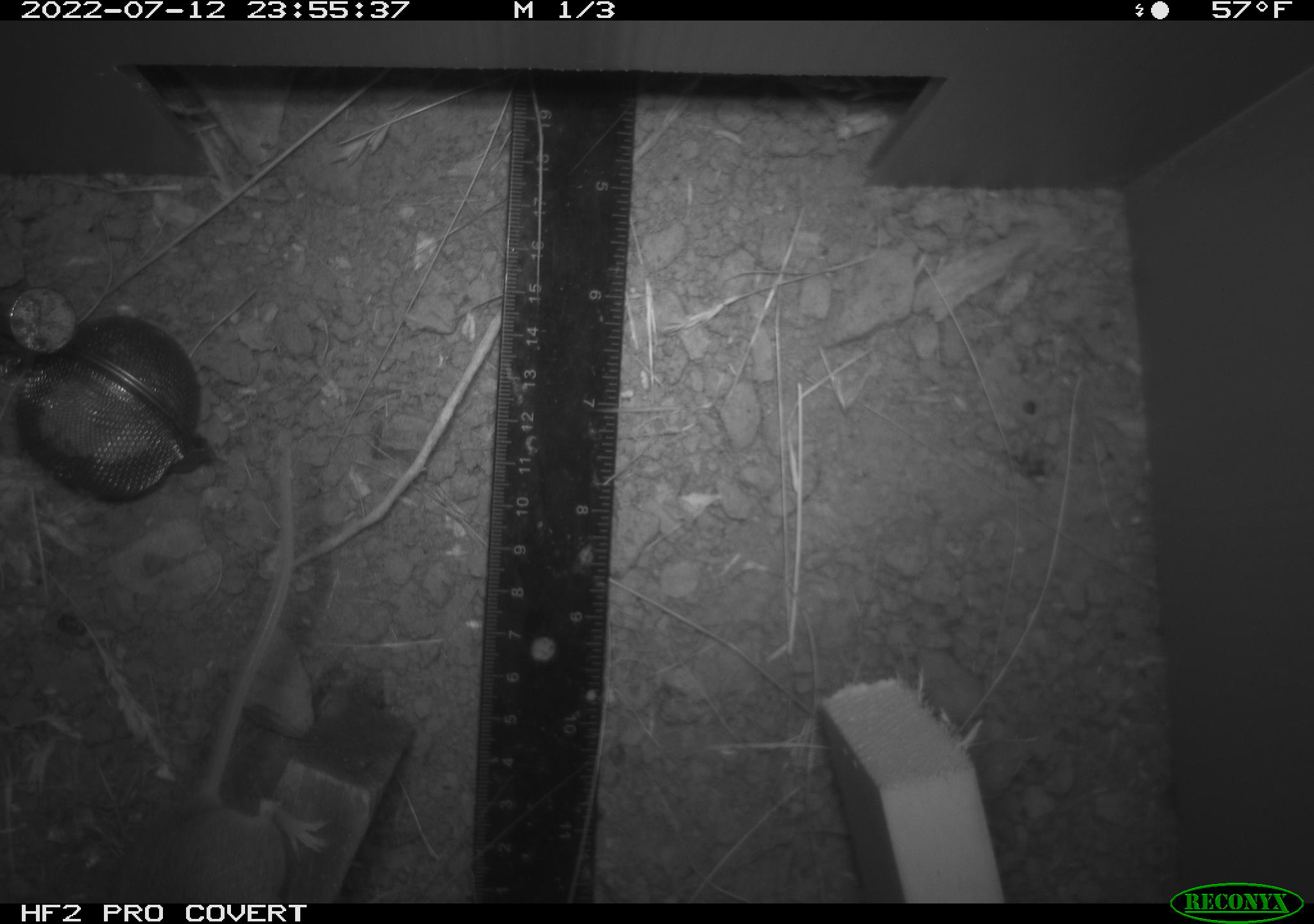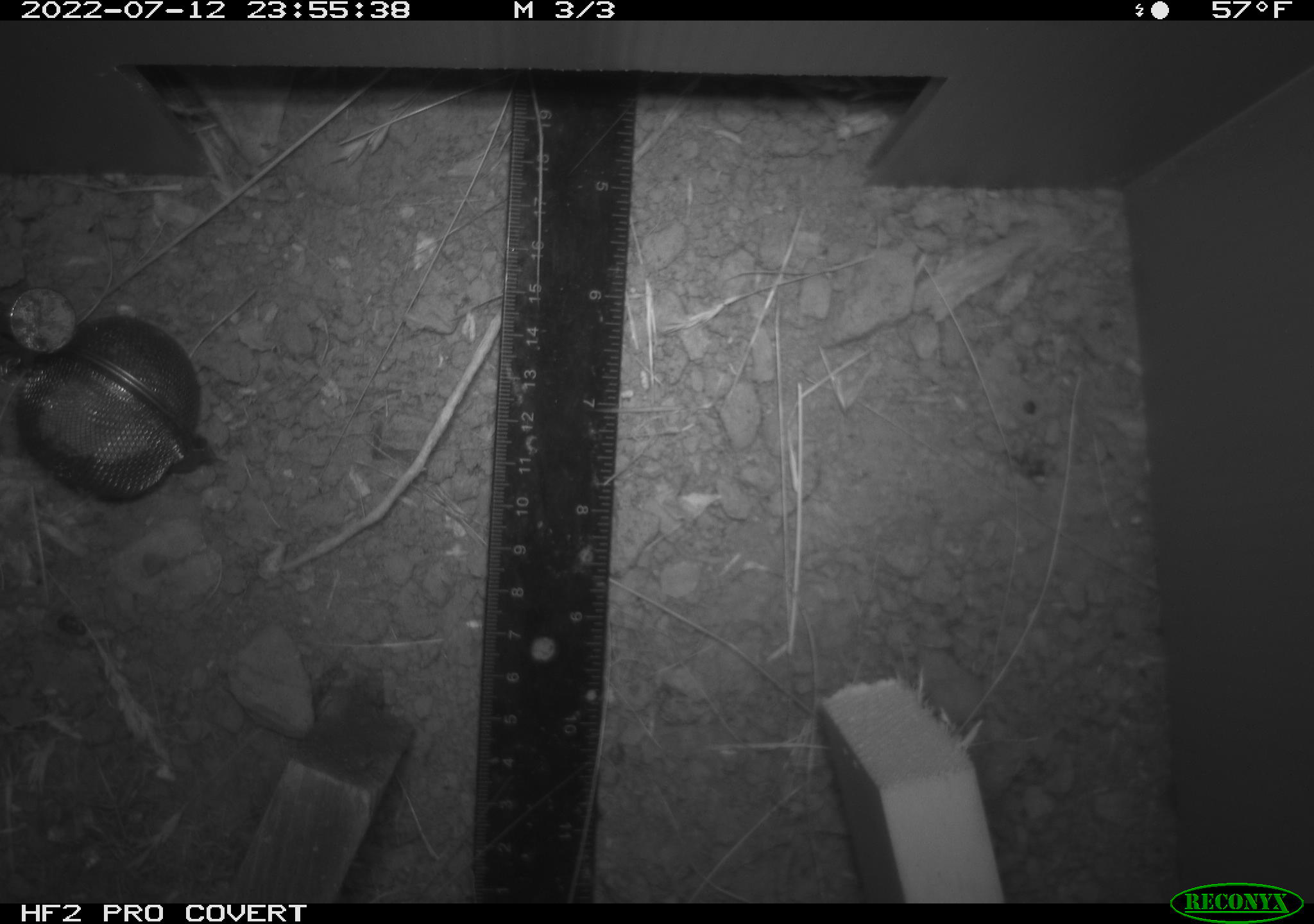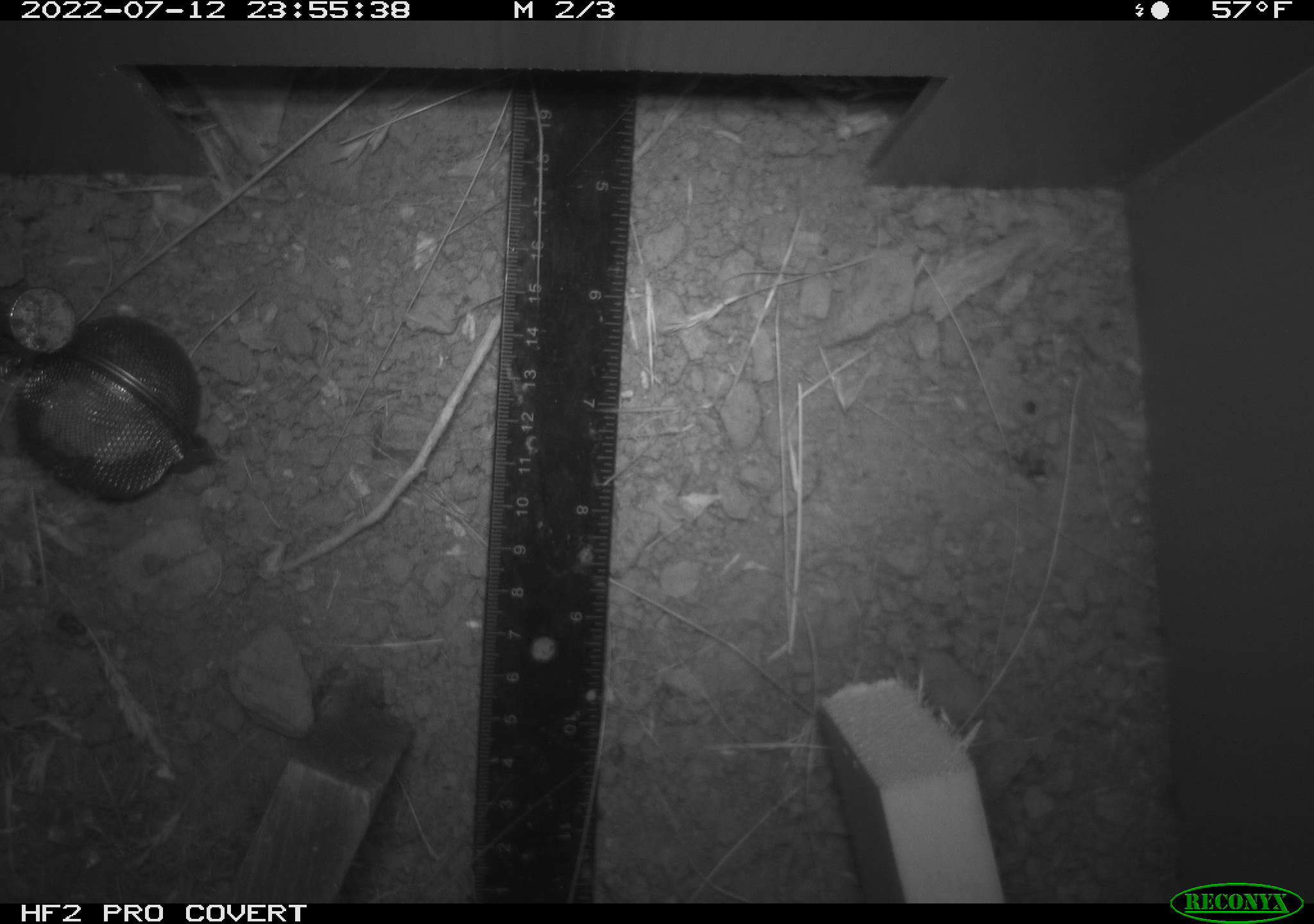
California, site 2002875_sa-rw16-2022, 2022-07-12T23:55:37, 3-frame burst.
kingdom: Animalia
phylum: Chordata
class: Mammalia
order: Rodentia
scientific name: Rodentia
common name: mouse species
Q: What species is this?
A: Mouse species (Rodentia).